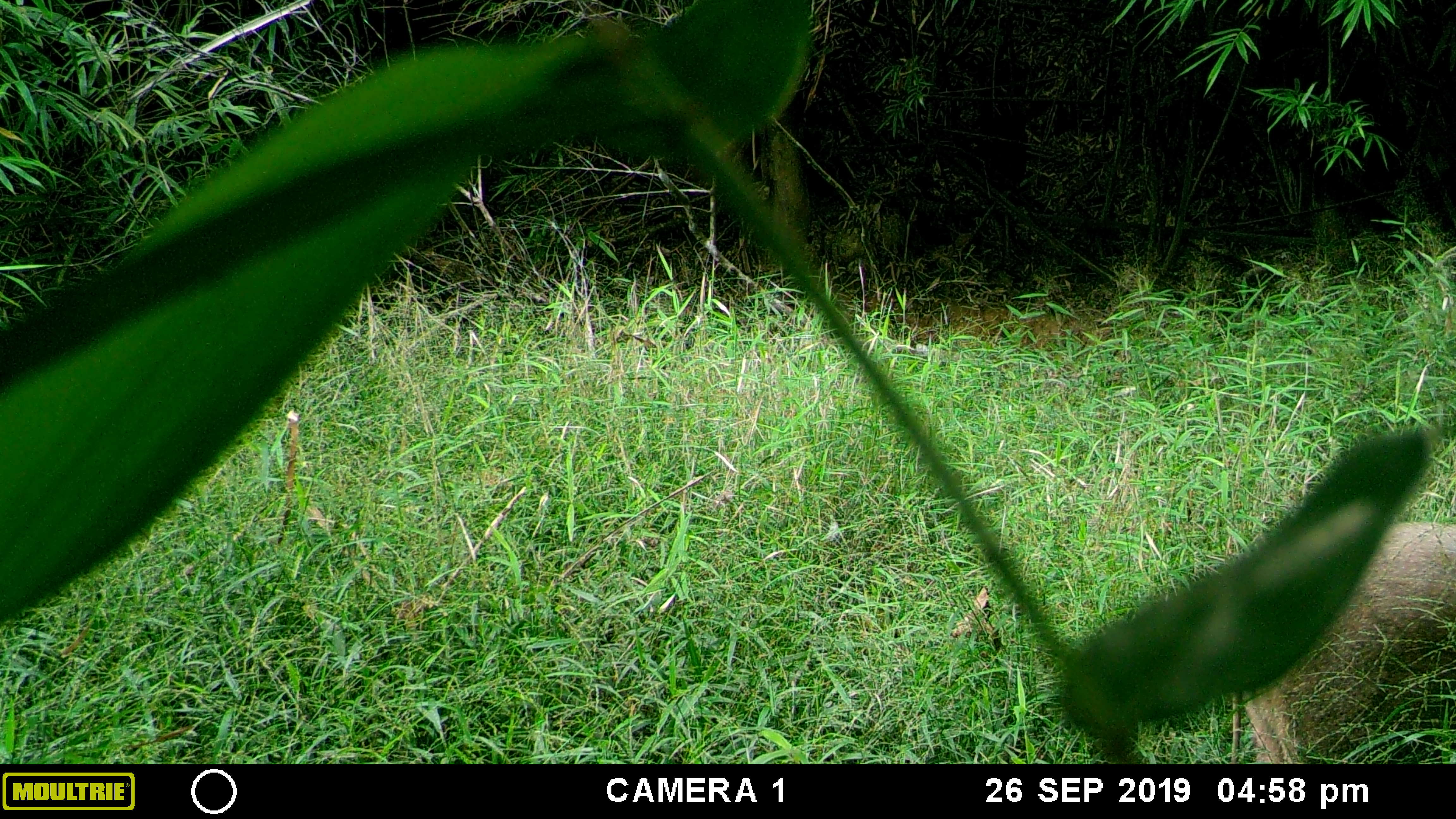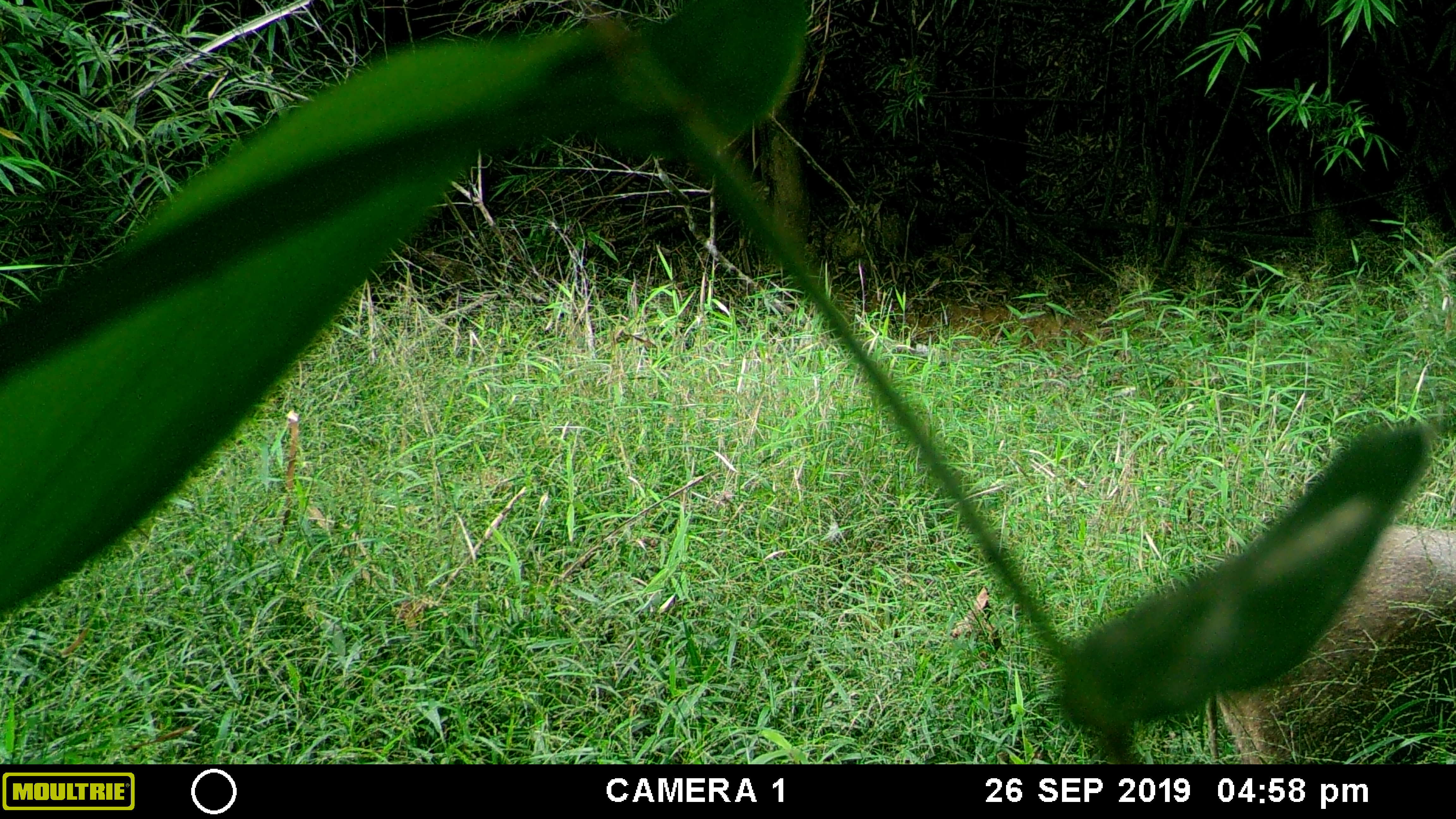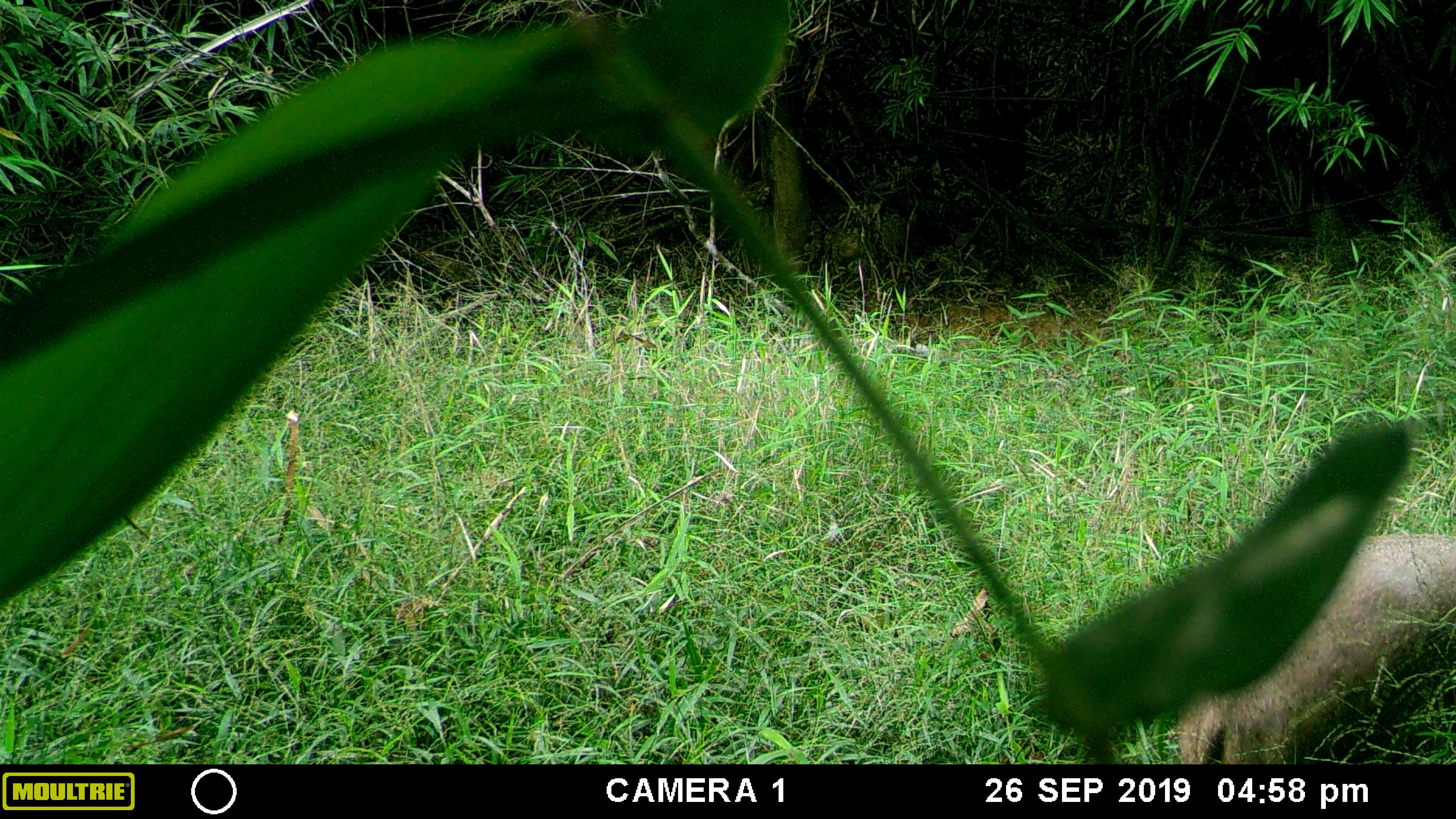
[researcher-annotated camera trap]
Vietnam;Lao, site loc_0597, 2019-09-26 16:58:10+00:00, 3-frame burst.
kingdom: Animalia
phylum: Chordata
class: Mammalia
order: Artiodactyla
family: Suidae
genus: Sus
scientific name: Sus scrofa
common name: eurasian wild pig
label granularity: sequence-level